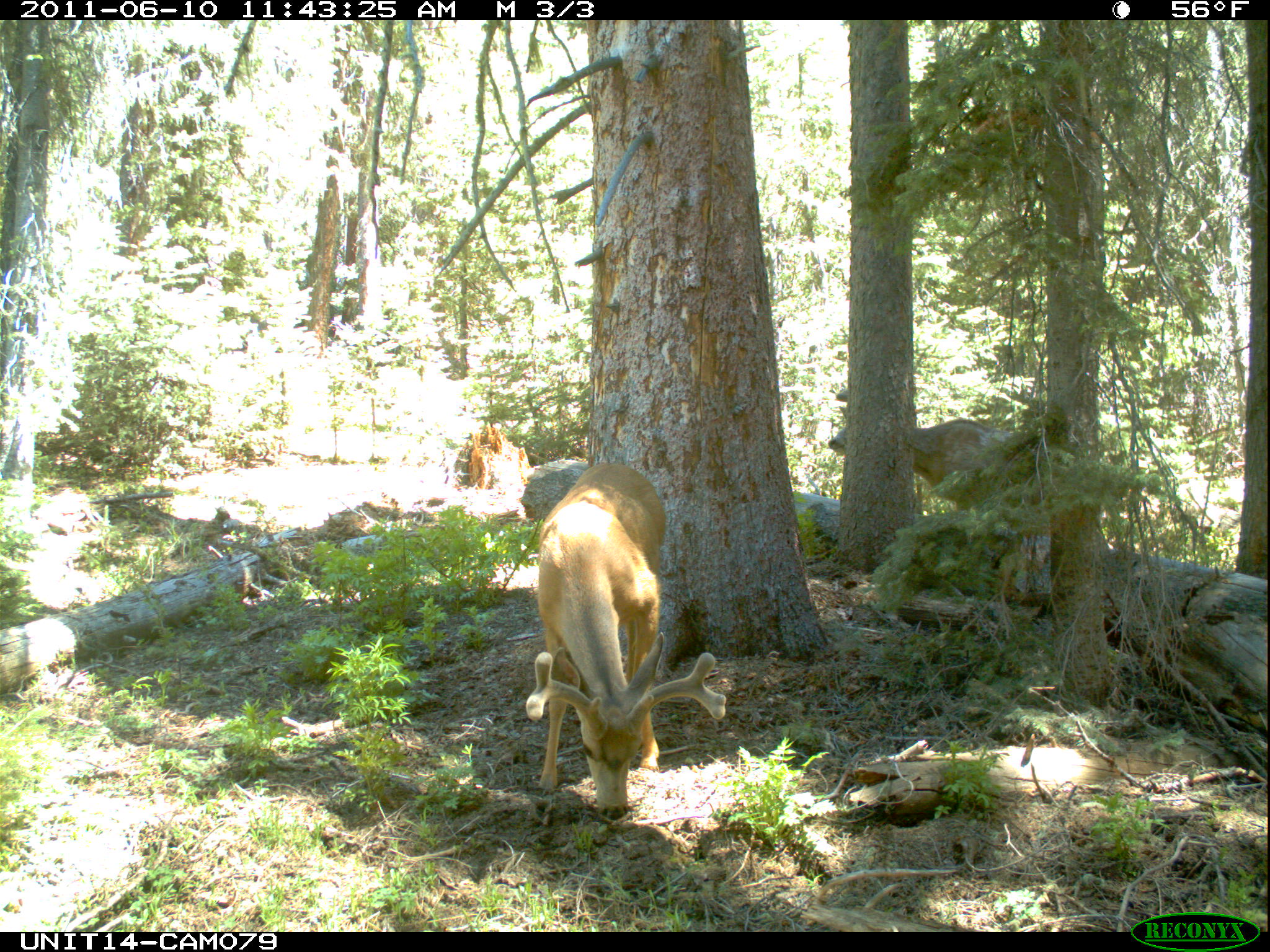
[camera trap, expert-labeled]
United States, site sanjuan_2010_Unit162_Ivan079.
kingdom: Animalia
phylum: Chordata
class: Mammalia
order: Artiodactyla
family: Cervidae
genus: Odocoileus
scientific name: Odocoileus hemionus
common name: mule deer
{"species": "Odocoileus hemionus (mule deer)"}